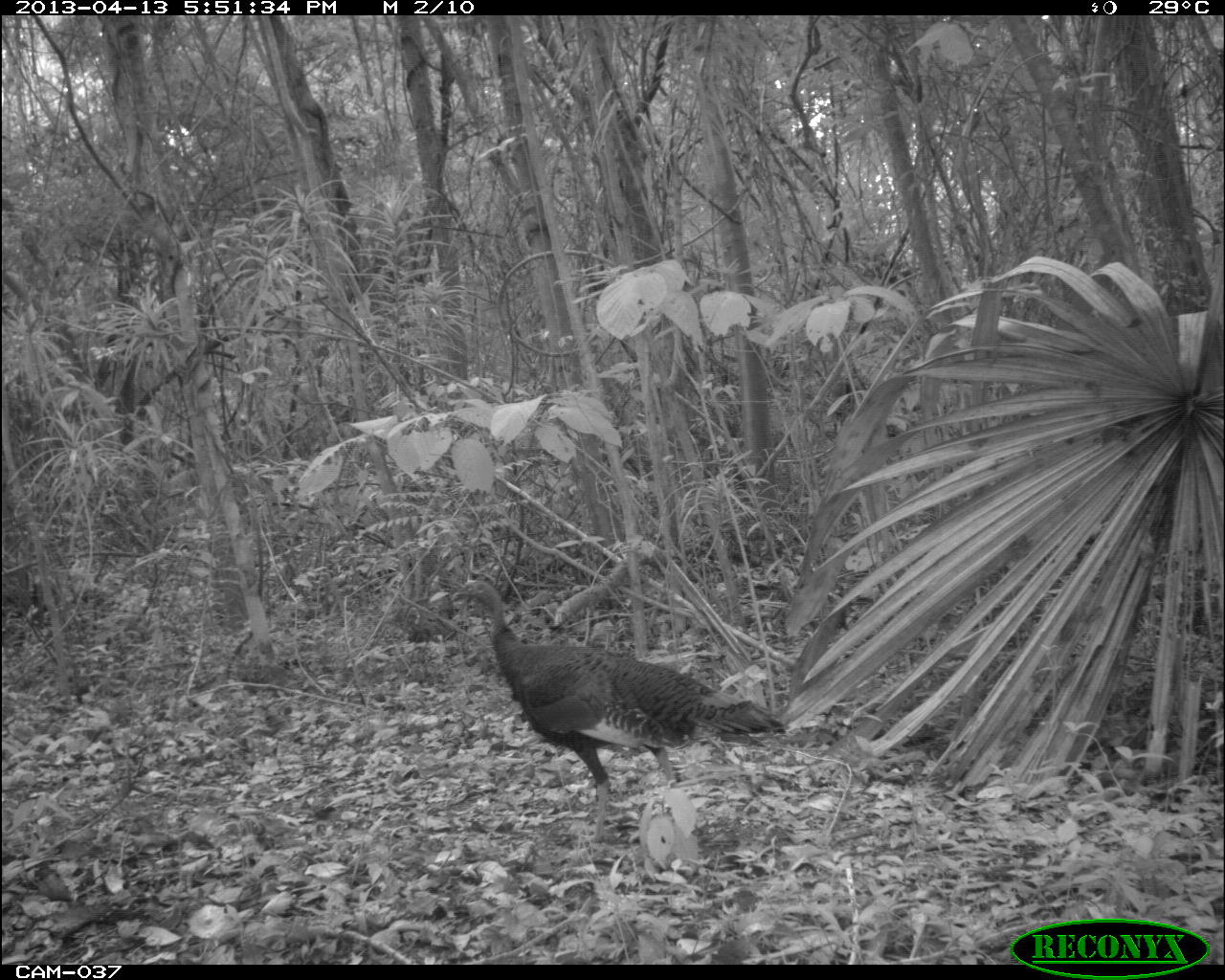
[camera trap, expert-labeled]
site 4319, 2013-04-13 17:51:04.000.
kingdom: Animalia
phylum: Chordata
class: Aves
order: Galliformes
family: Phasianidae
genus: Meleagris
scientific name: Meleagris ocellata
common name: ocellated turkey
Meleagris ocellata (ocellated turkey), count 1, sex female.